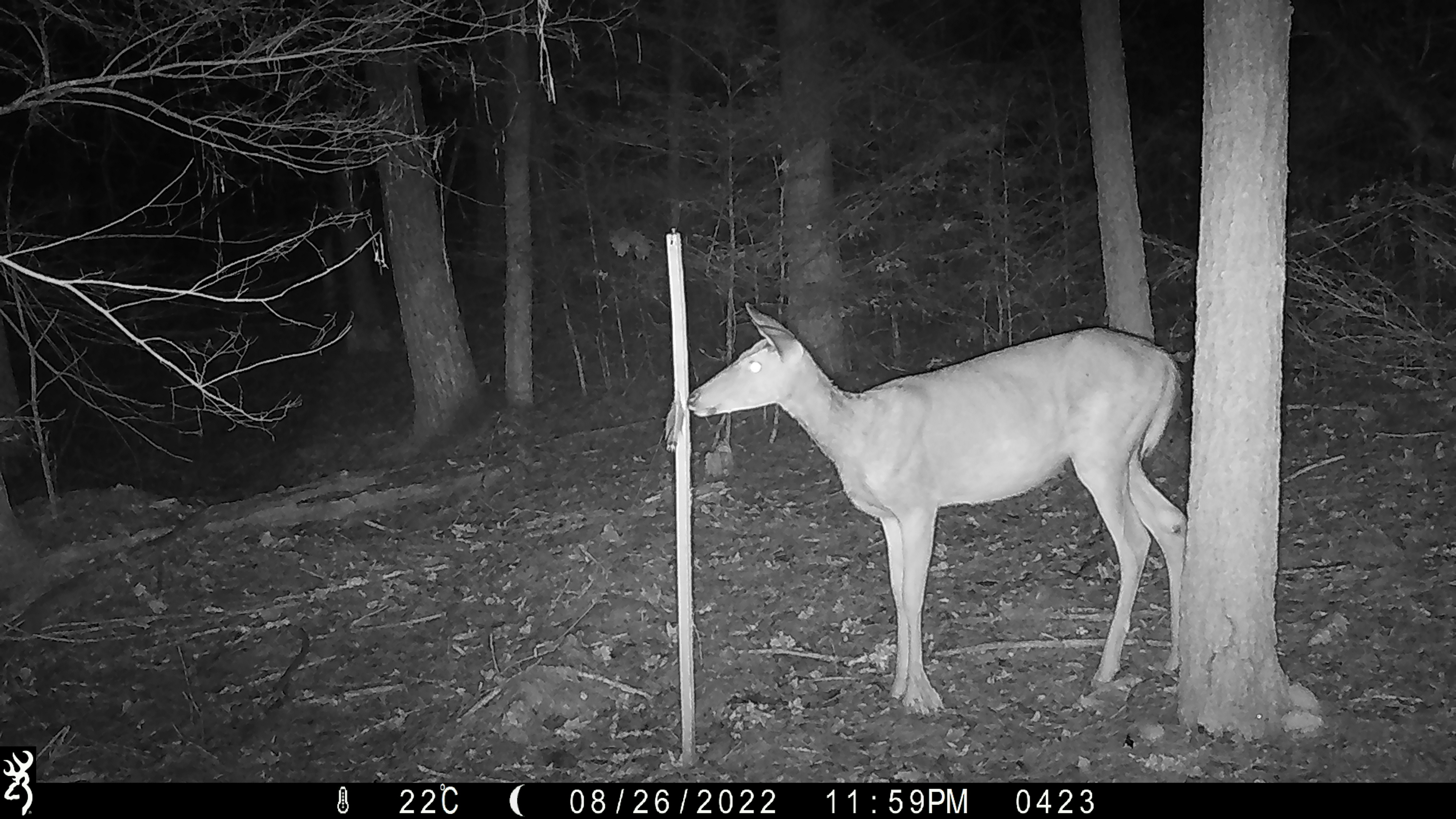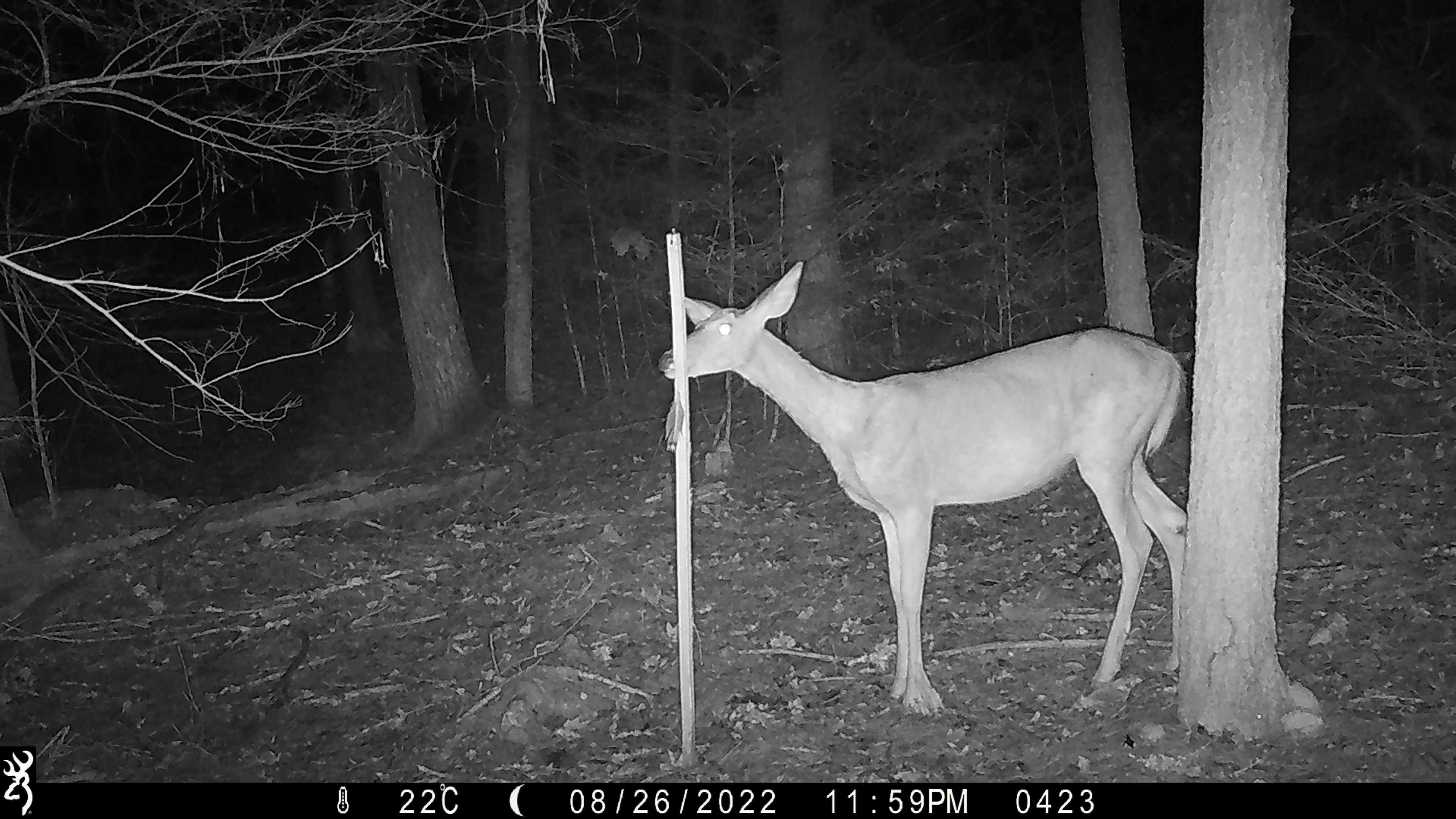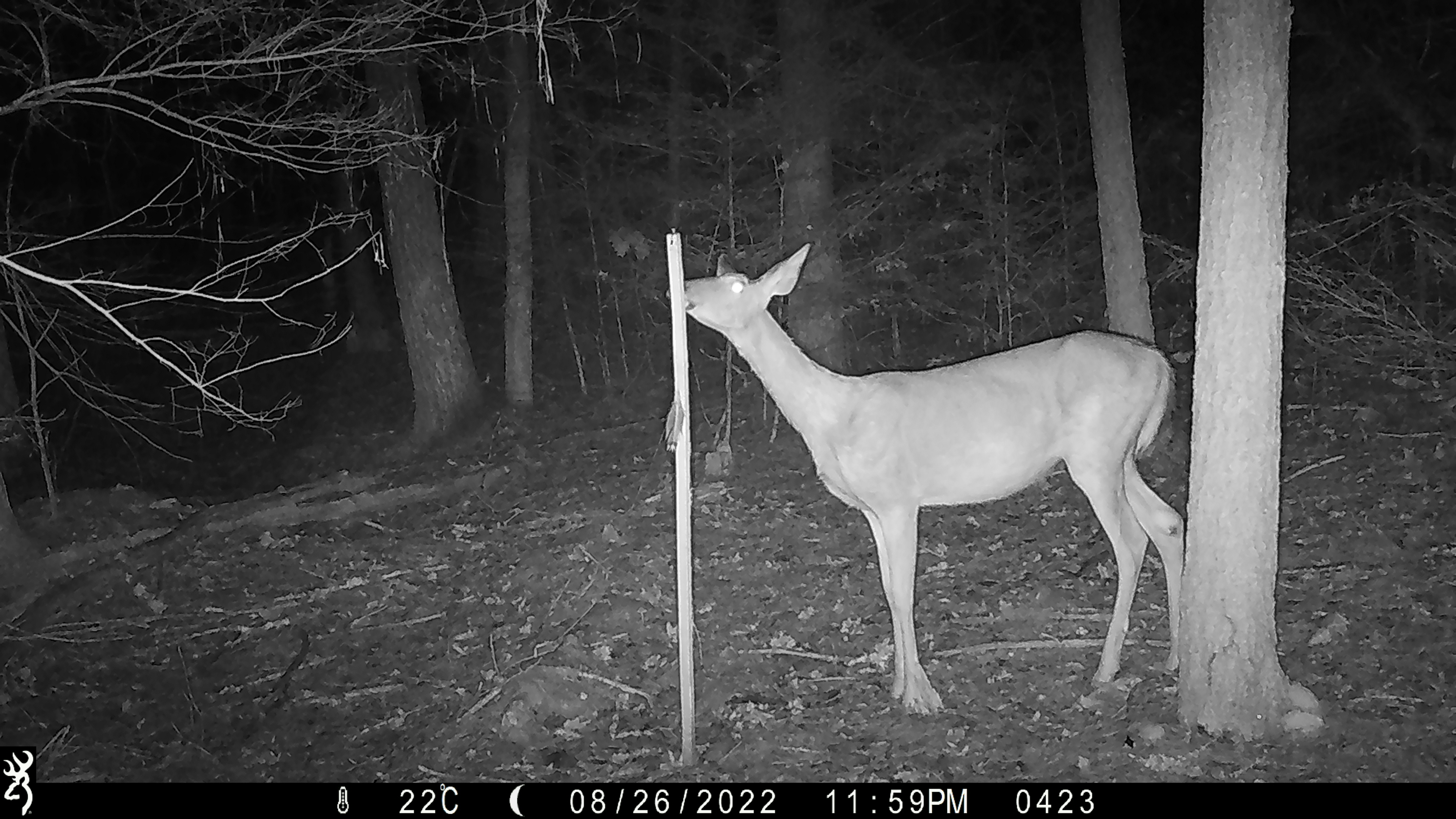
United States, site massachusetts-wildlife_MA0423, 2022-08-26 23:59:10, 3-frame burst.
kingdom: Animalia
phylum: Chordata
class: Mammalia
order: Artiodactyla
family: Cervidae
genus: Odocoileus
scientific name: Odocoileus virginianus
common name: white-tailed deer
White-tailed deer (Odocoileus virginianus).